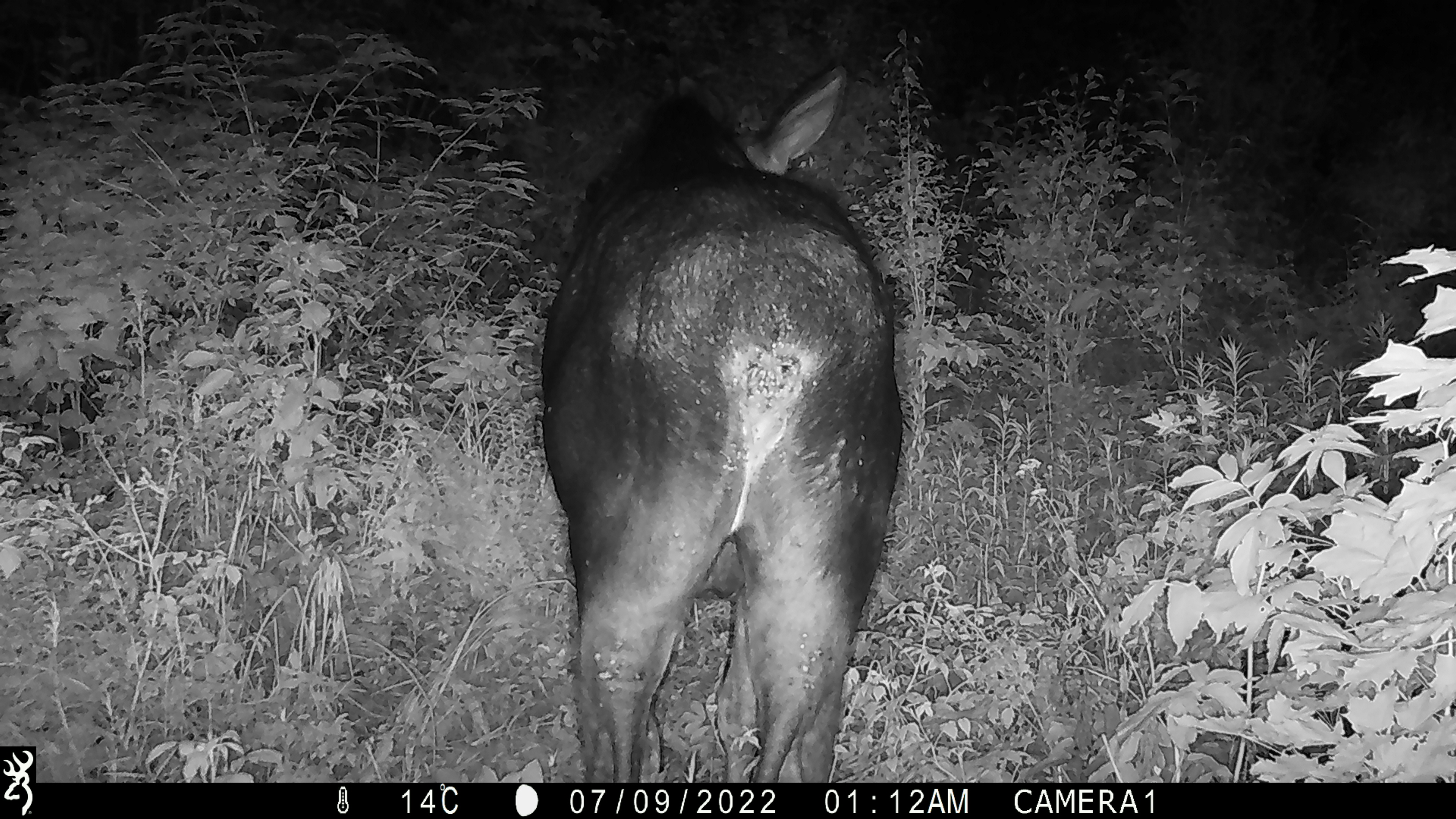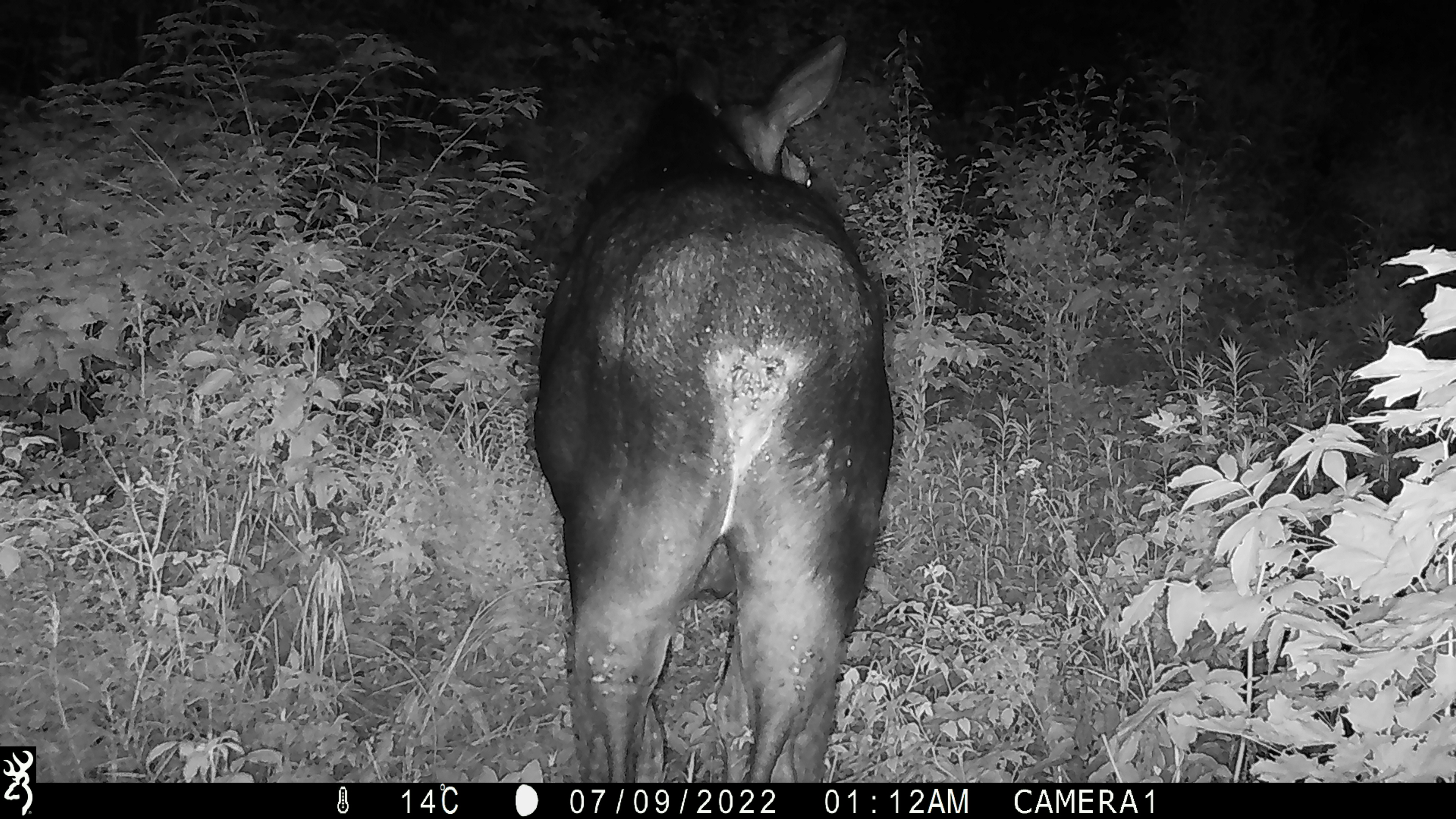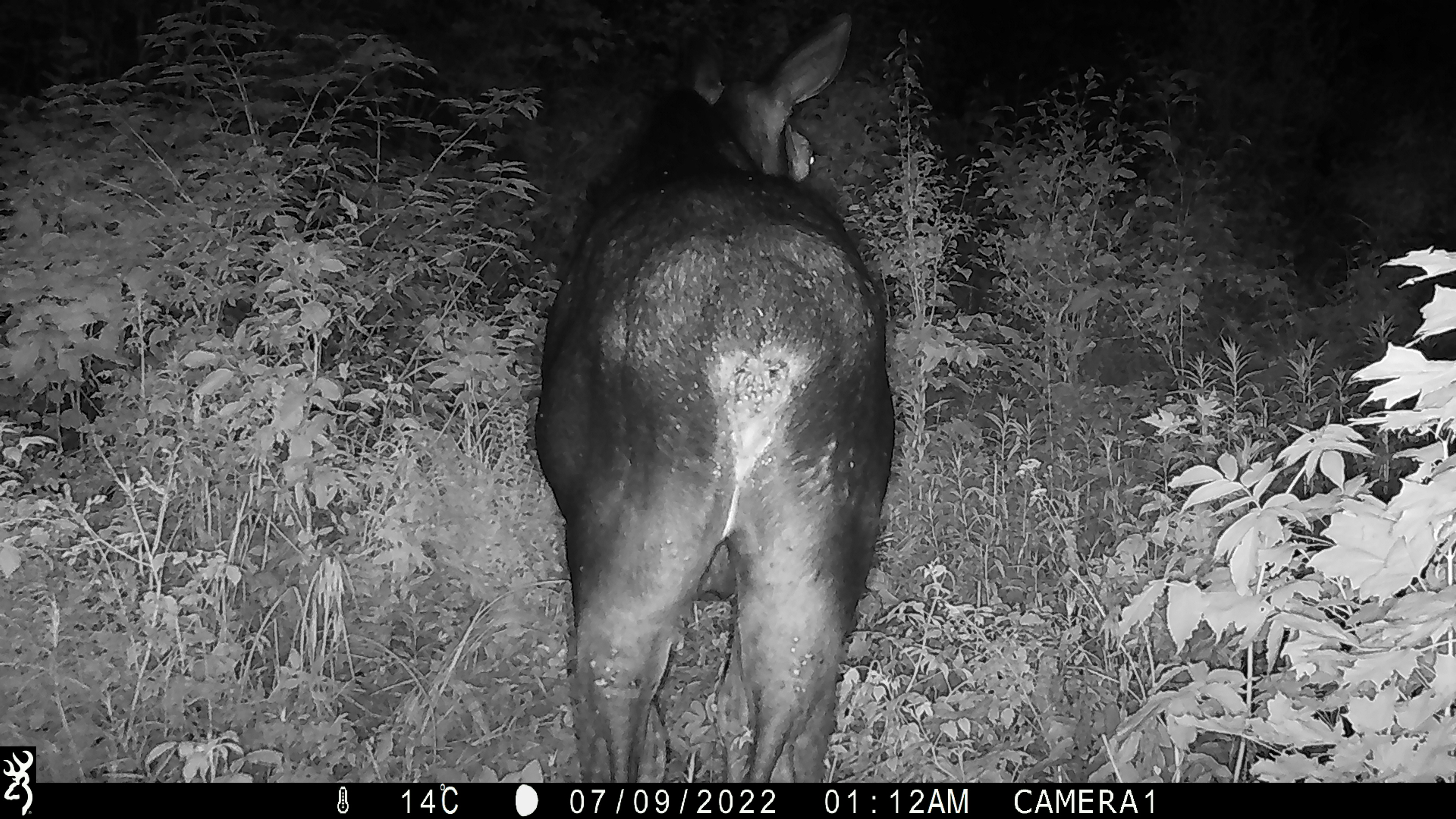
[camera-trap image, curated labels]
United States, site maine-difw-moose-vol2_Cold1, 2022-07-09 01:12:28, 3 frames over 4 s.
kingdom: Animalia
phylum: Chordata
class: Mammalia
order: Artiodactyla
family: Cervidae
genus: Alces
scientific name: Alces alces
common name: moose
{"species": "moose (Alces alces)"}